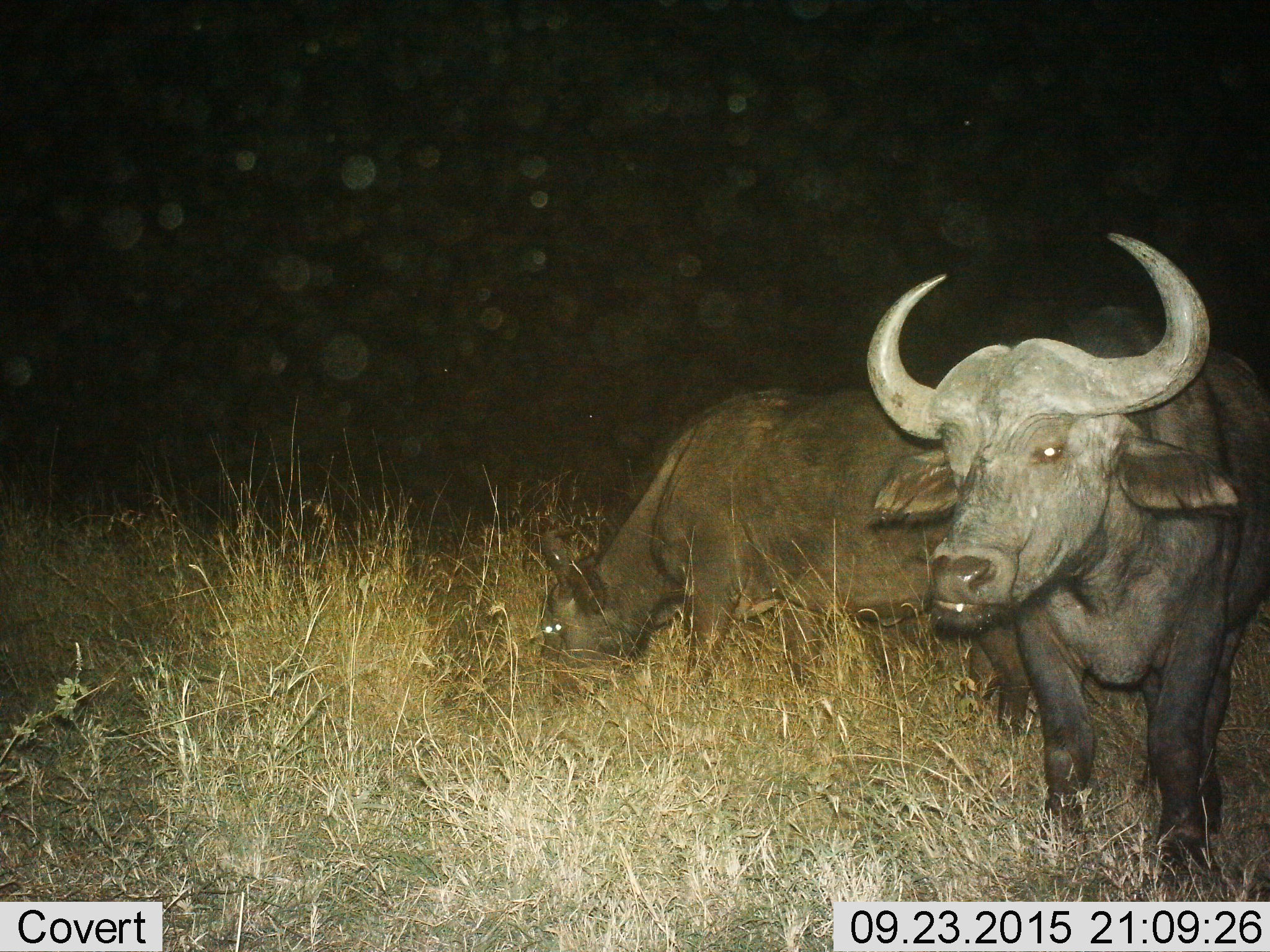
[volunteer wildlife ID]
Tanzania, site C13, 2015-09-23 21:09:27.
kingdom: Animalia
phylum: Chordata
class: Mammalia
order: Artiodactyla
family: Bovidae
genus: Syncerus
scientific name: Syncerus caffer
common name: cape buffalo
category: buffalo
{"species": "buffalo (cape buffalo) (Syncerus caffer)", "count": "2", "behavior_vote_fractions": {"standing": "67%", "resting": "0%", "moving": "8%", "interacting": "8%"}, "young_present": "0%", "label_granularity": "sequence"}